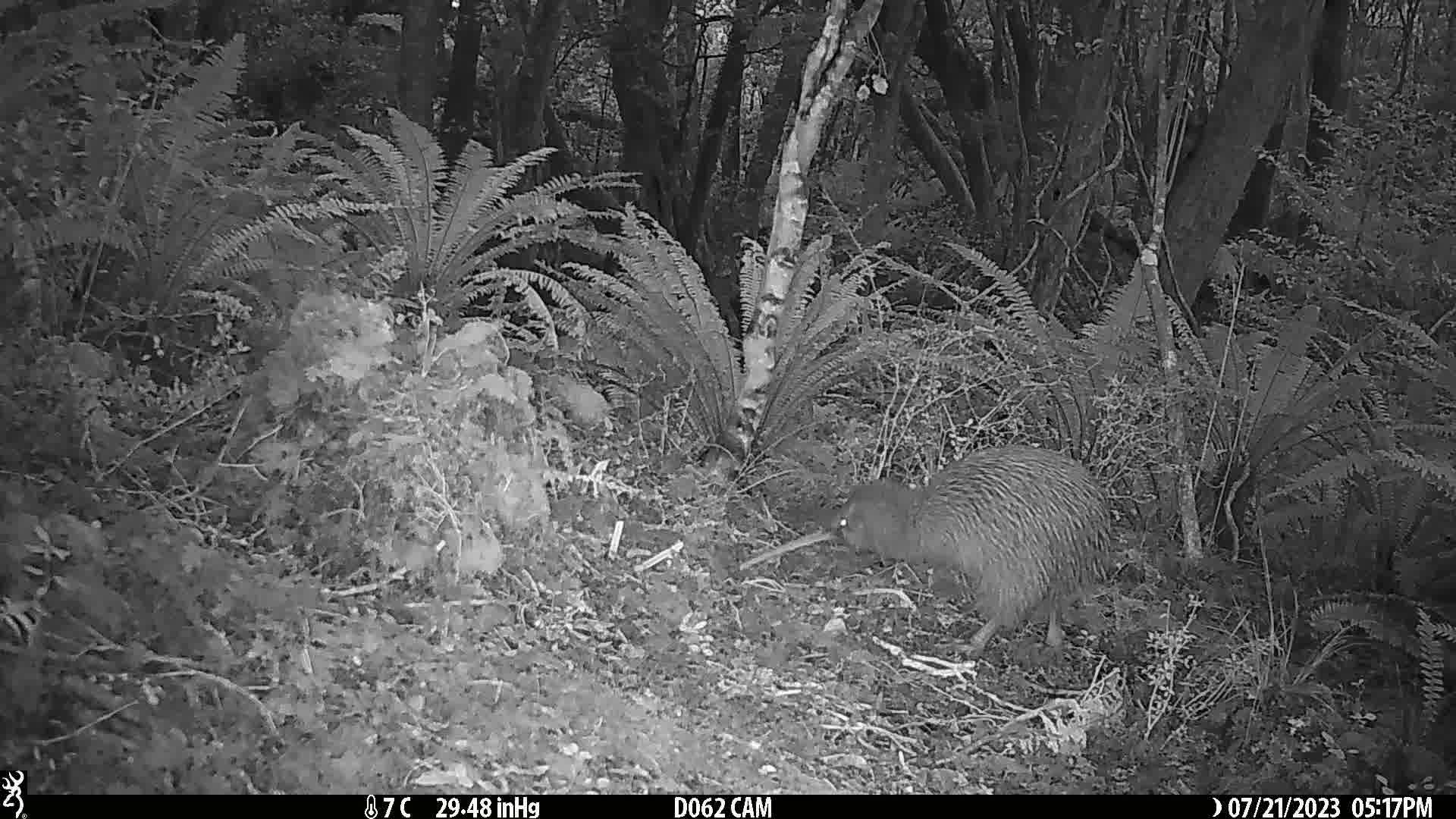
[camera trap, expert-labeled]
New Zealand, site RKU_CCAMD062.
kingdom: Animalia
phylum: Chordata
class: Aves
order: Apterygiformes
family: Apterygidae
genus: Apteryx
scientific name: Apteryx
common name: kiwi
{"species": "kiwi (Apteryx)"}